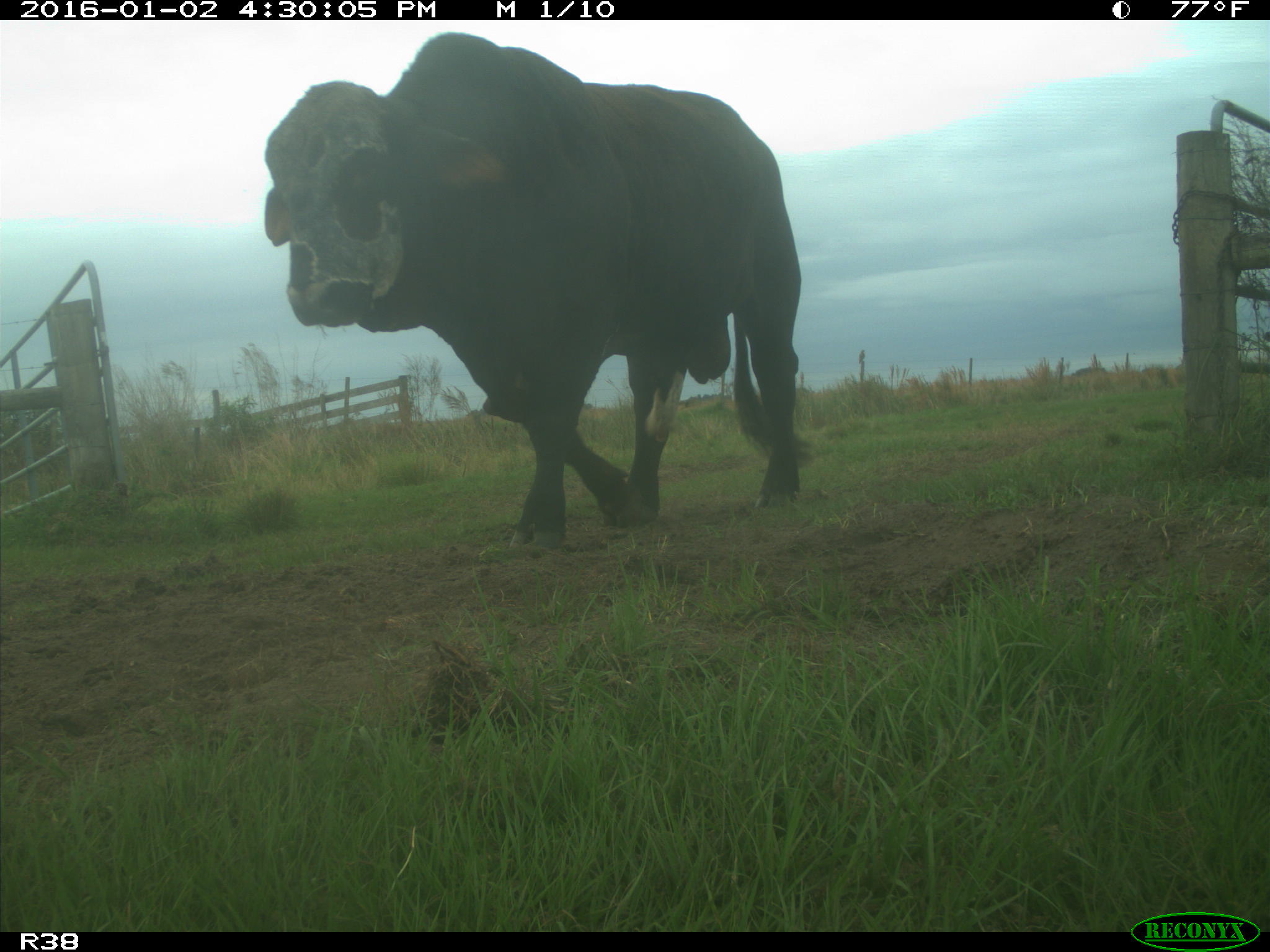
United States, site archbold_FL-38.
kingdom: Animalia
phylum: Chordata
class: Mammalia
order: Artiodactyla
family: Bovidae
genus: Bos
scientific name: Bos taurus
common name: domestic cow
Bos taurus (domestic cow).